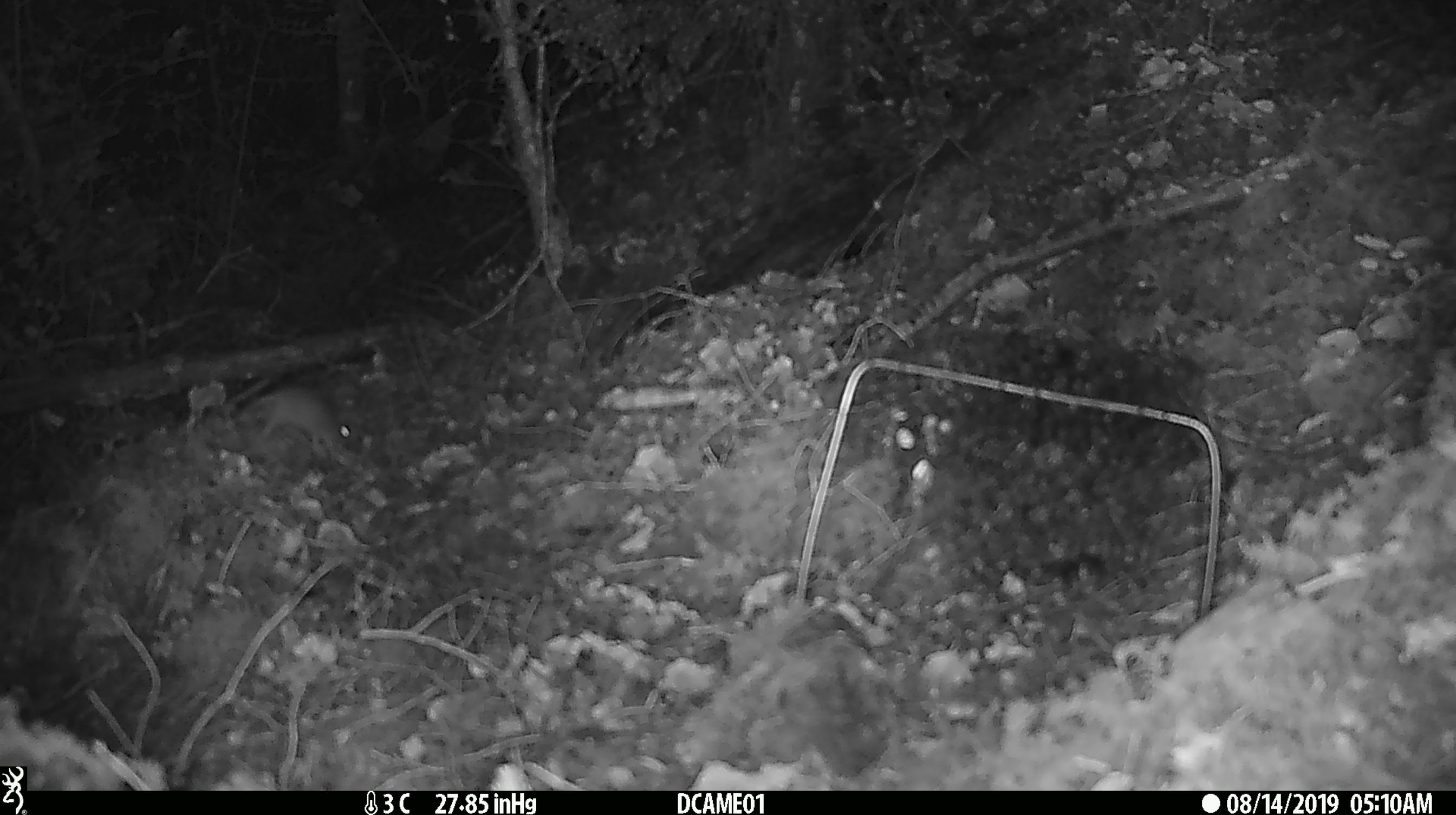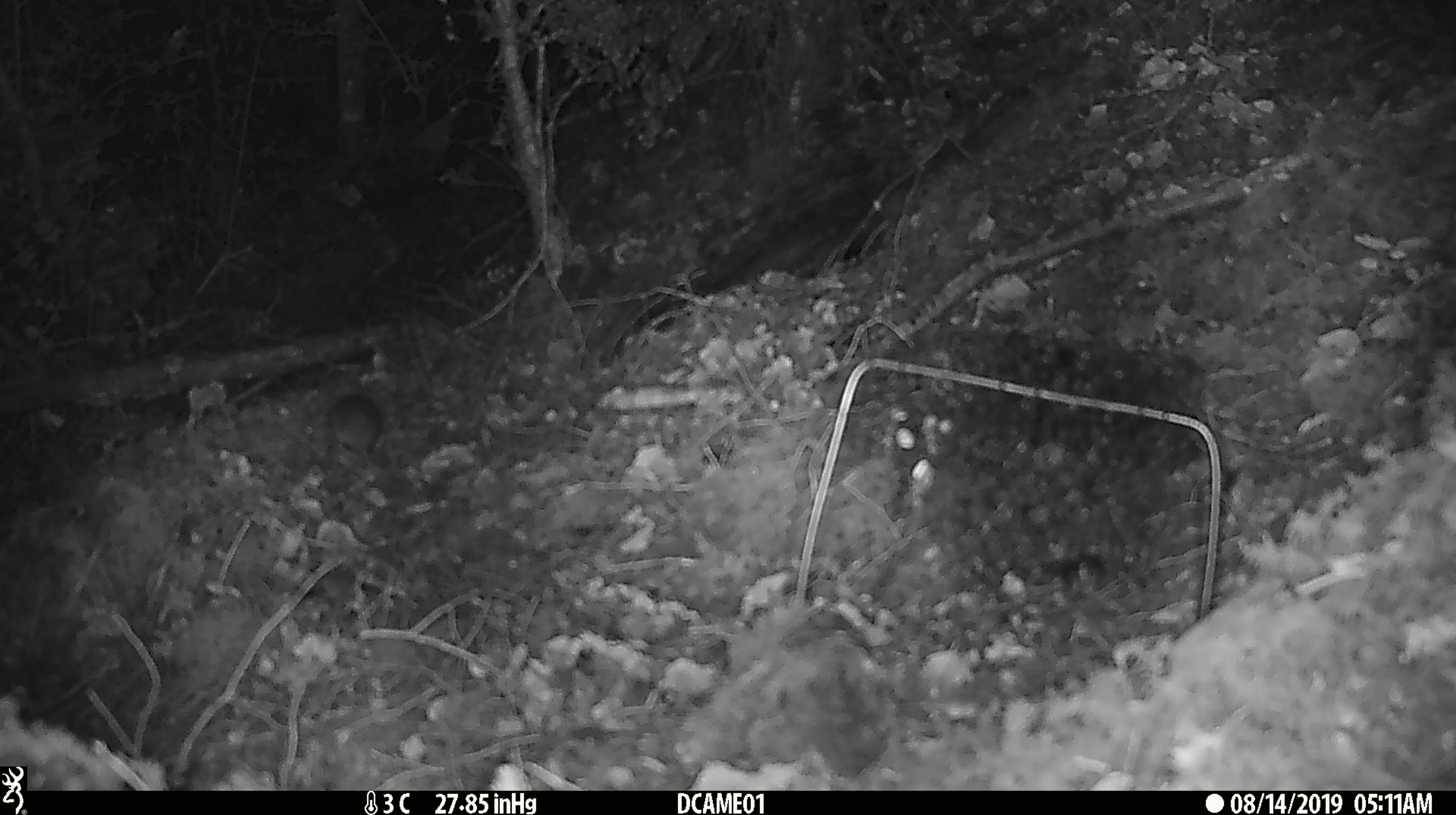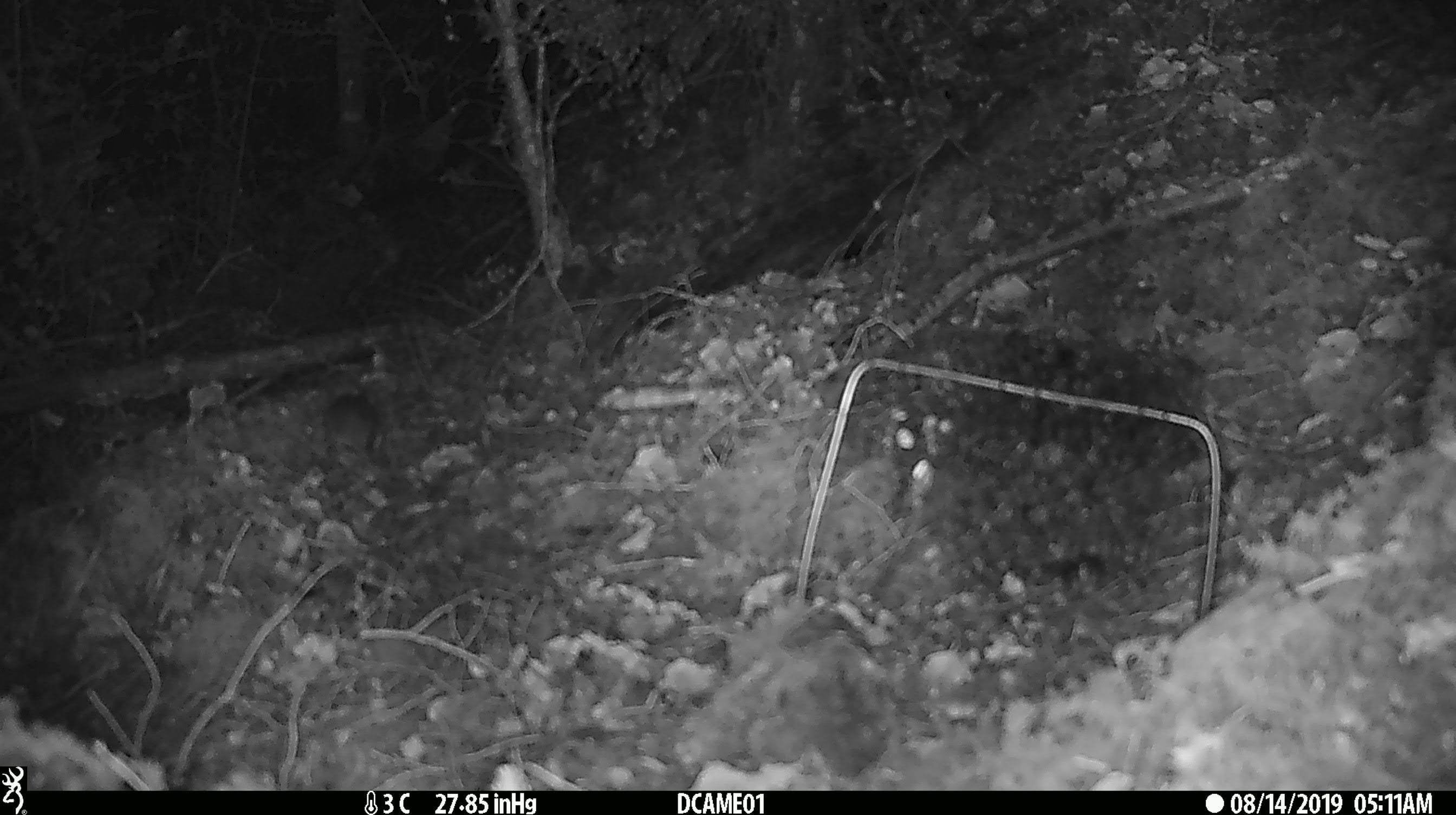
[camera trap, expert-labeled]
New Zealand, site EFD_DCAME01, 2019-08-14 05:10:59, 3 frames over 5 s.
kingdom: Animalia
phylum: Chordata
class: Mammalia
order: Rodentia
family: Muridae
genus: Mus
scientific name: Mus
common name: mouse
Mouse (Mus).